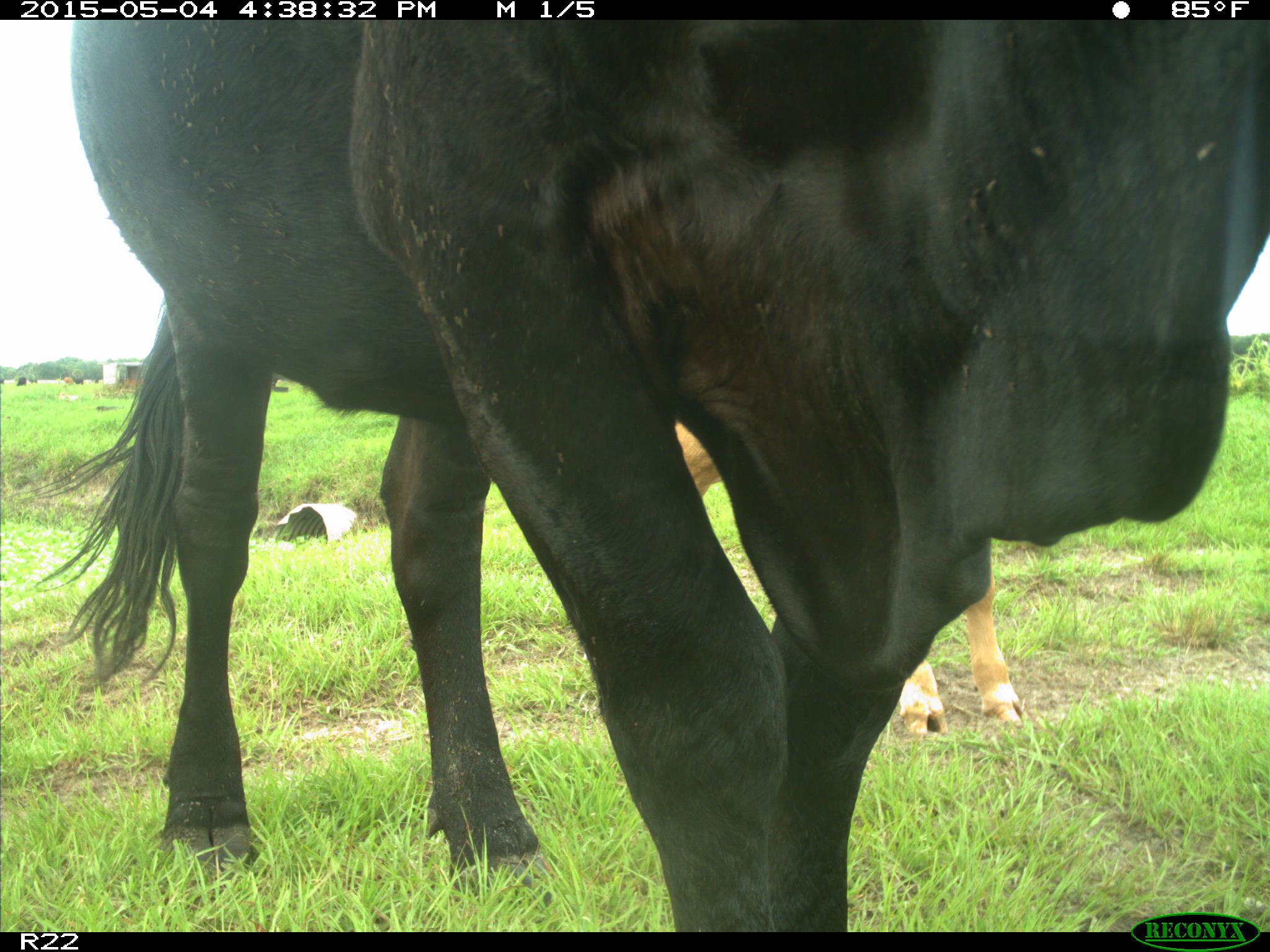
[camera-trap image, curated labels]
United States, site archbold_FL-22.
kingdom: Animalia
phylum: Chordata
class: Mammalia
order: Artiodactyla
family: Bovidae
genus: Bos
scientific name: Bos taurus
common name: domestic cow